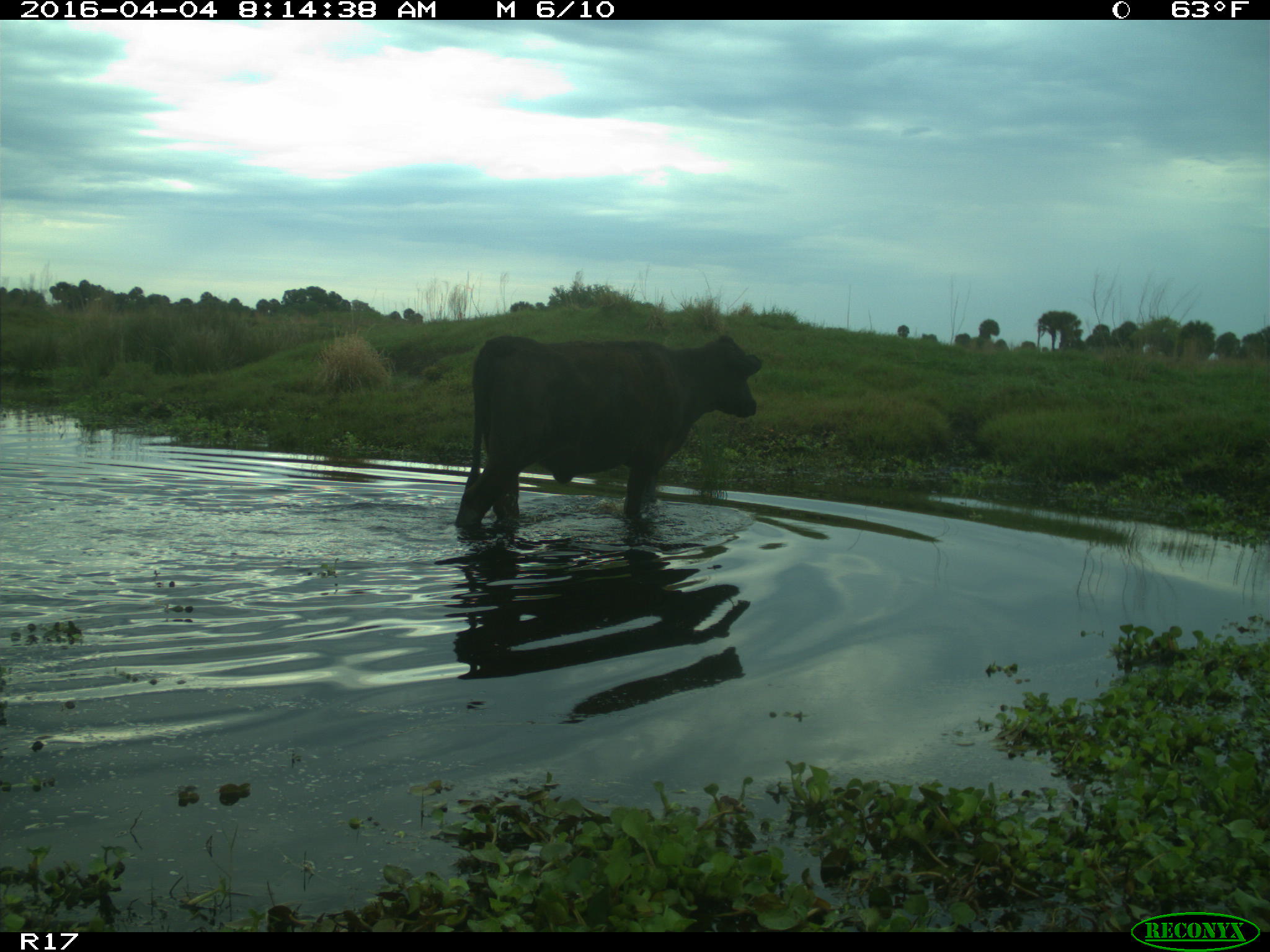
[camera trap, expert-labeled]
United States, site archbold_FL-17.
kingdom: Animalia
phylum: Chordata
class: Mammalia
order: Artiodactyla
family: Bovidae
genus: Bos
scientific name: Bos taurus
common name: domestic cow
Bos taurus (domestic cow).